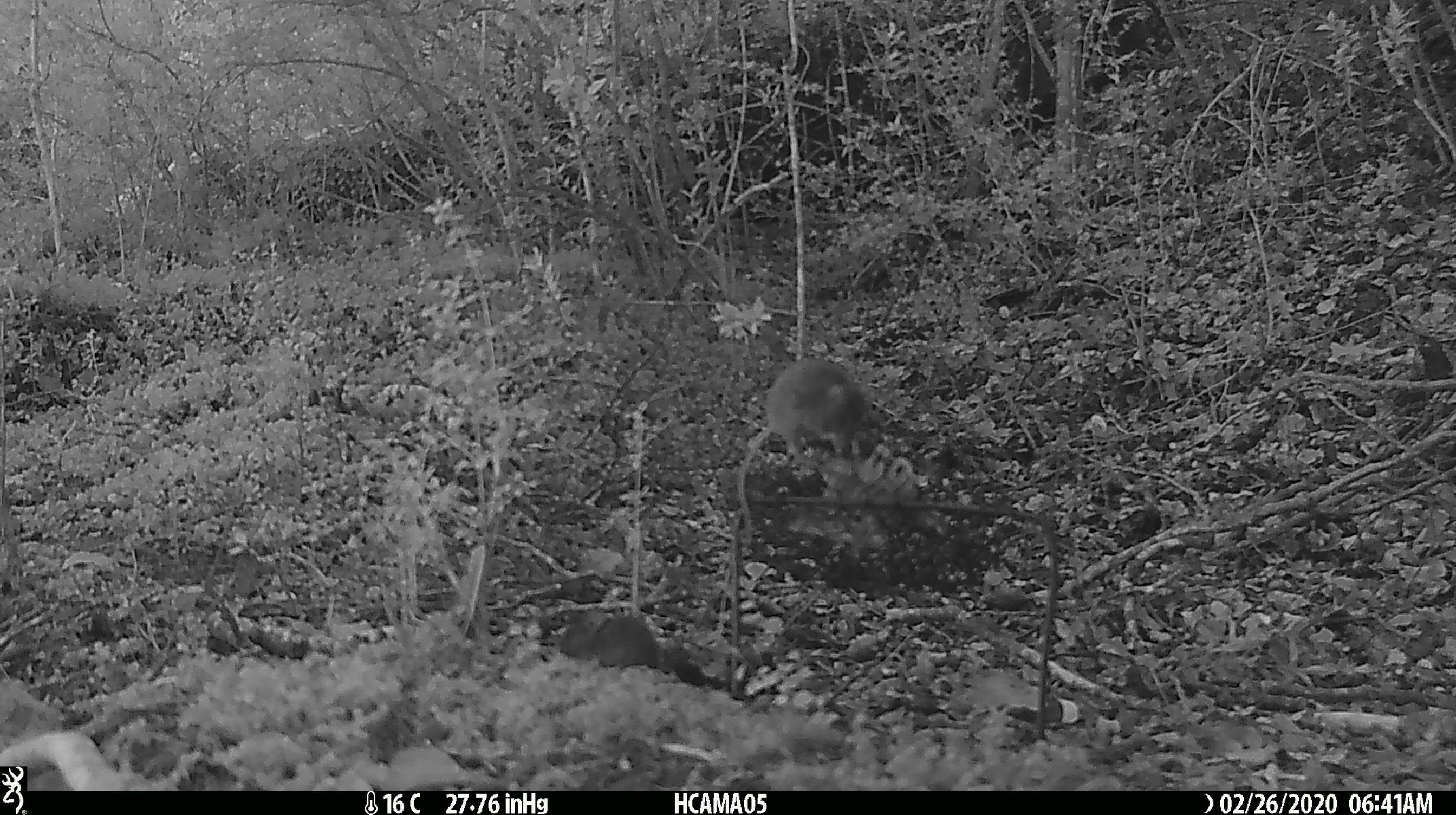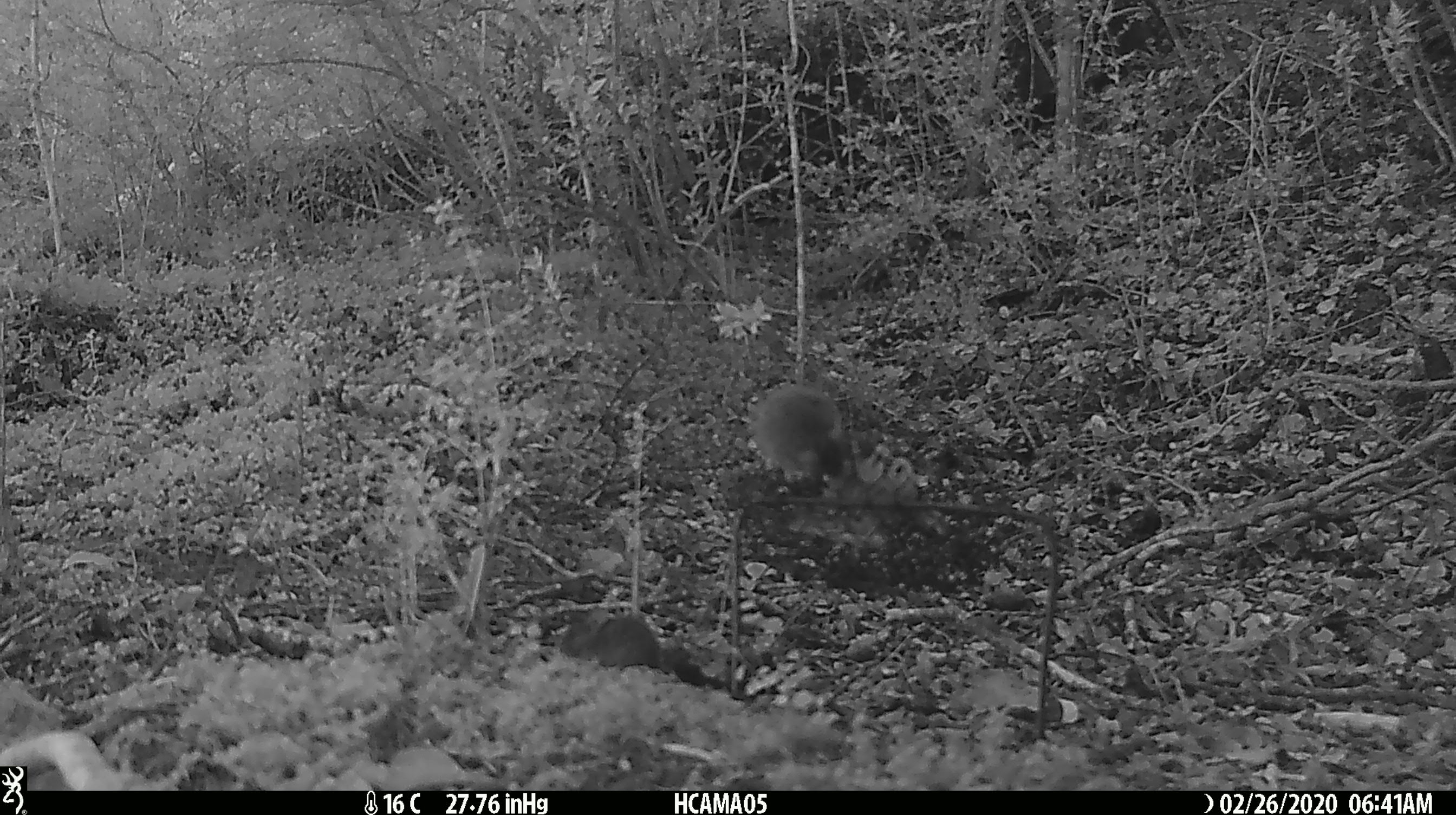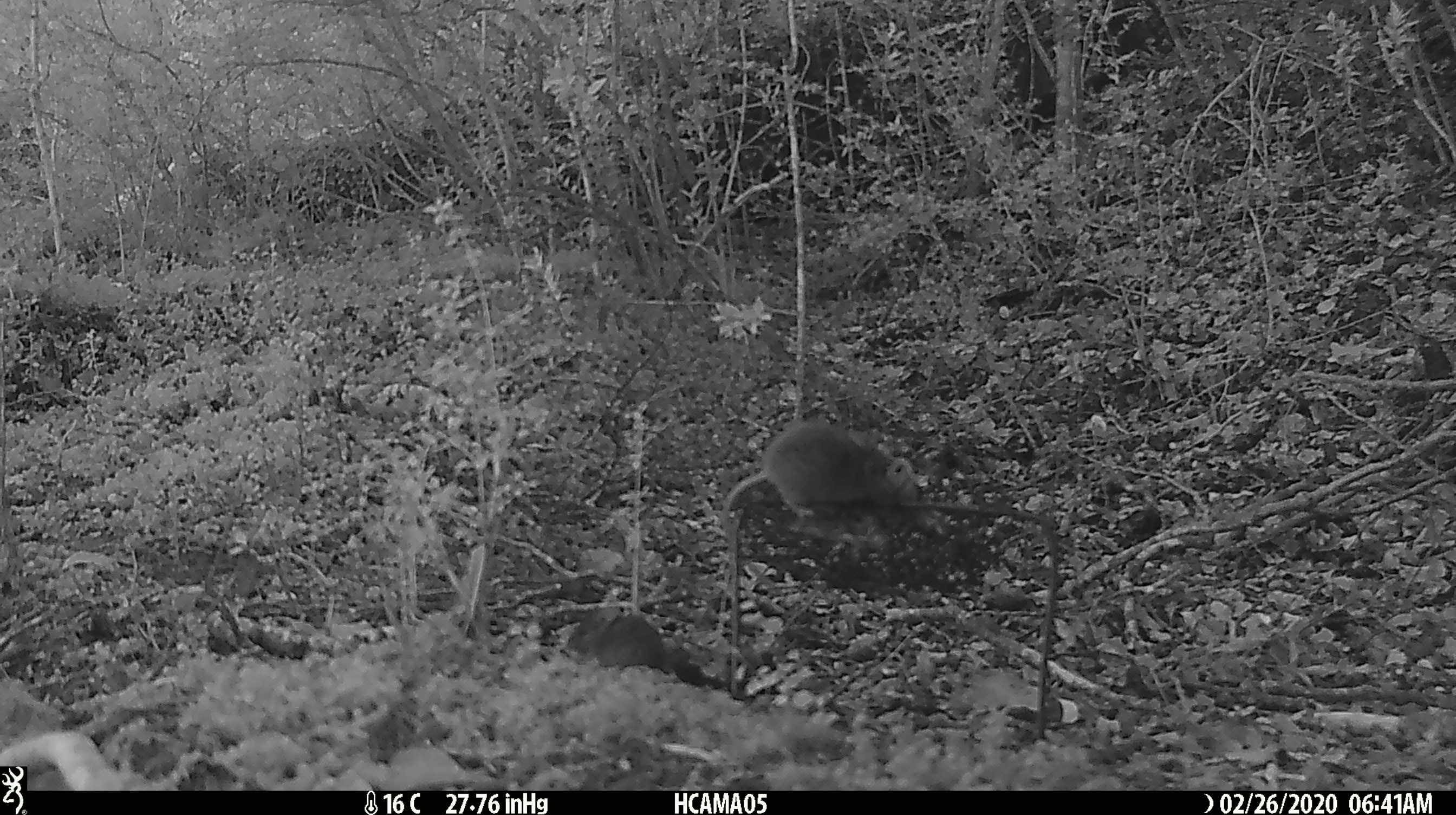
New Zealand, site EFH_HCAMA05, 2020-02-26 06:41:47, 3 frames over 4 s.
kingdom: Animalia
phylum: Chordata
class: Mammalia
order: Rodentia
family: Muridae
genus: Mus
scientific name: Mus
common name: mouse